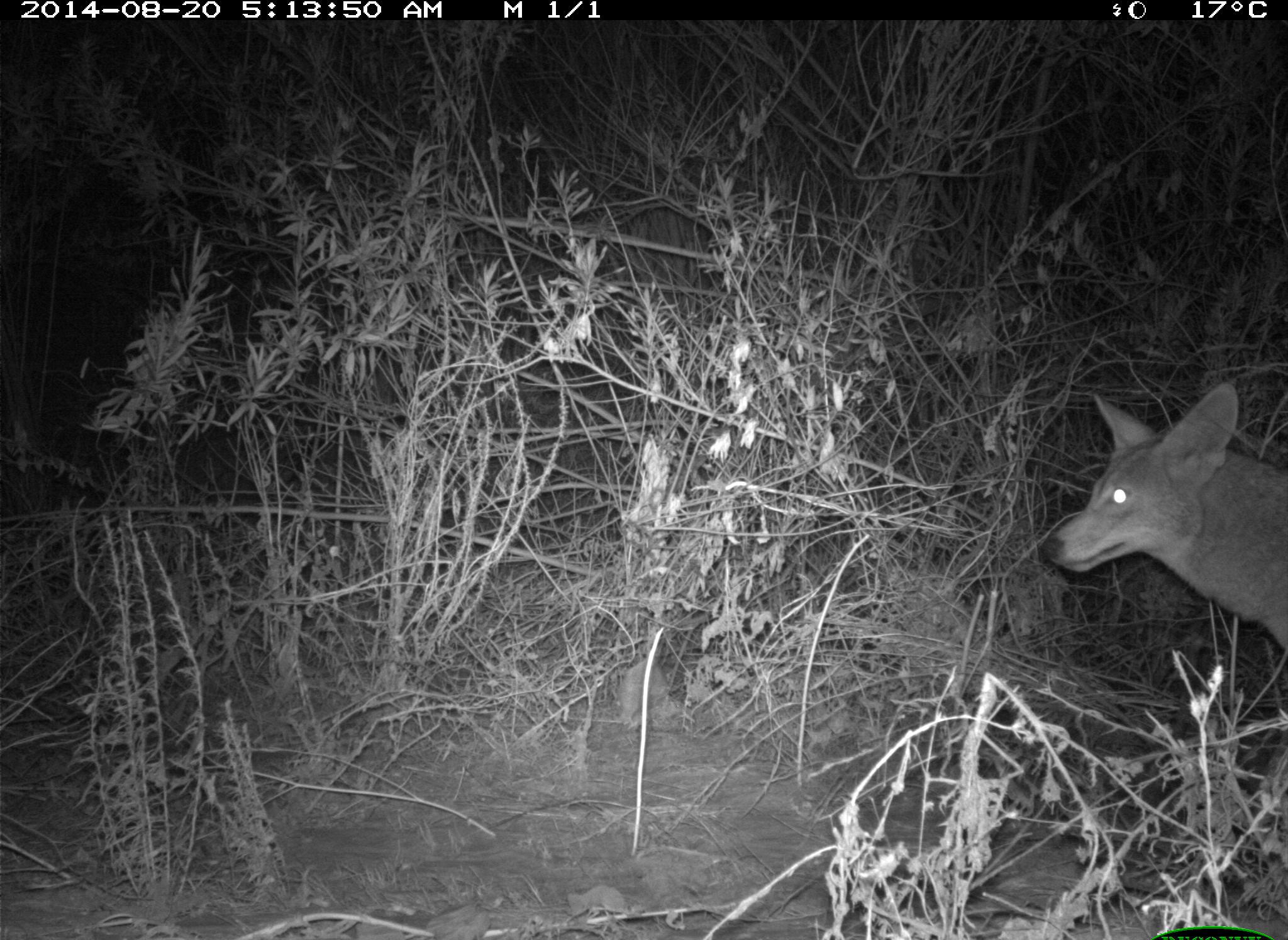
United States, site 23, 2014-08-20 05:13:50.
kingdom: Animalia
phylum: Chordata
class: Mammalia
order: Carnivora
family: Canidae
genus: Canis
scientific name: Canis latrans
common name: coyote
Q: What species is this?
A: Coyote (Canis latrans).